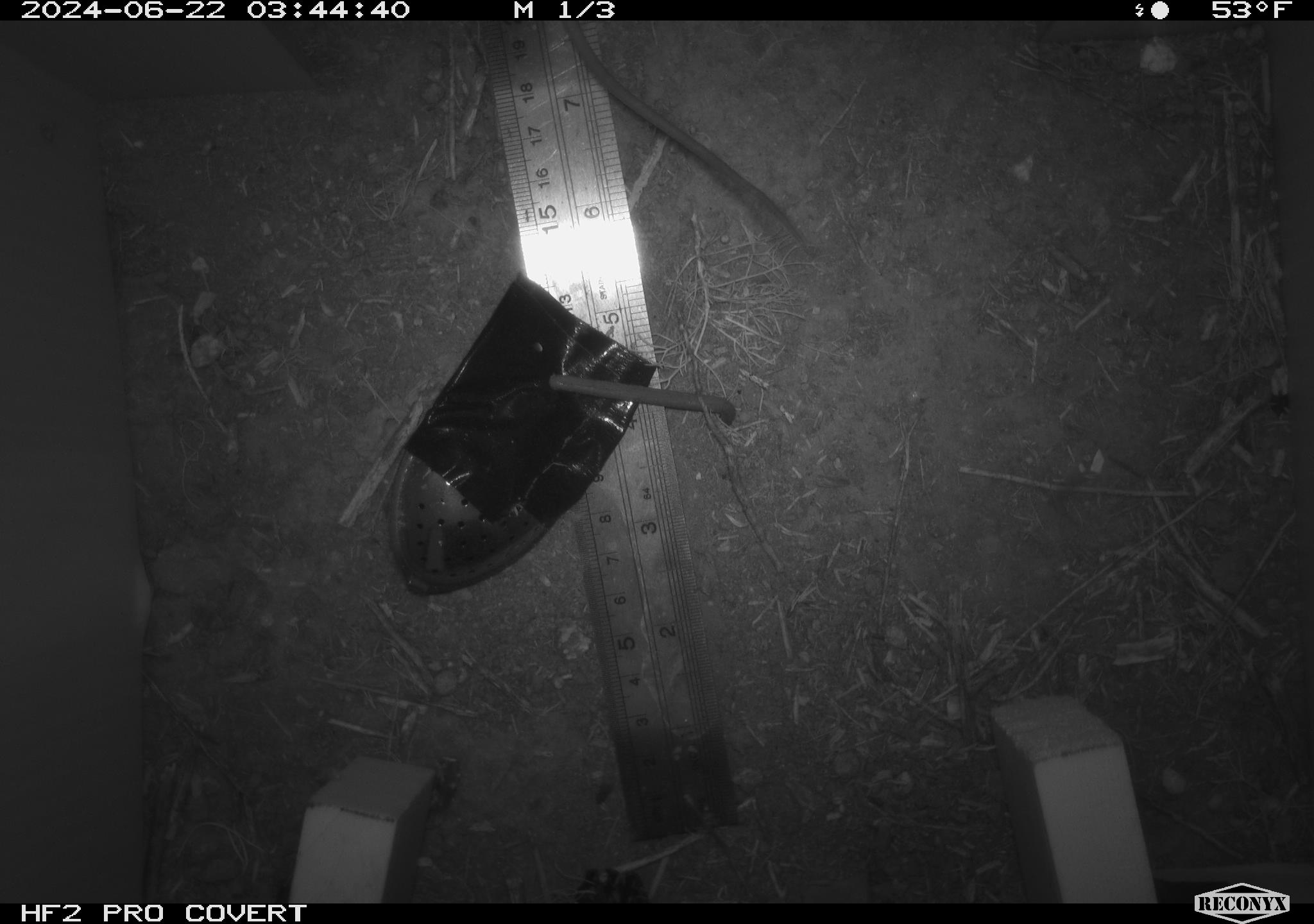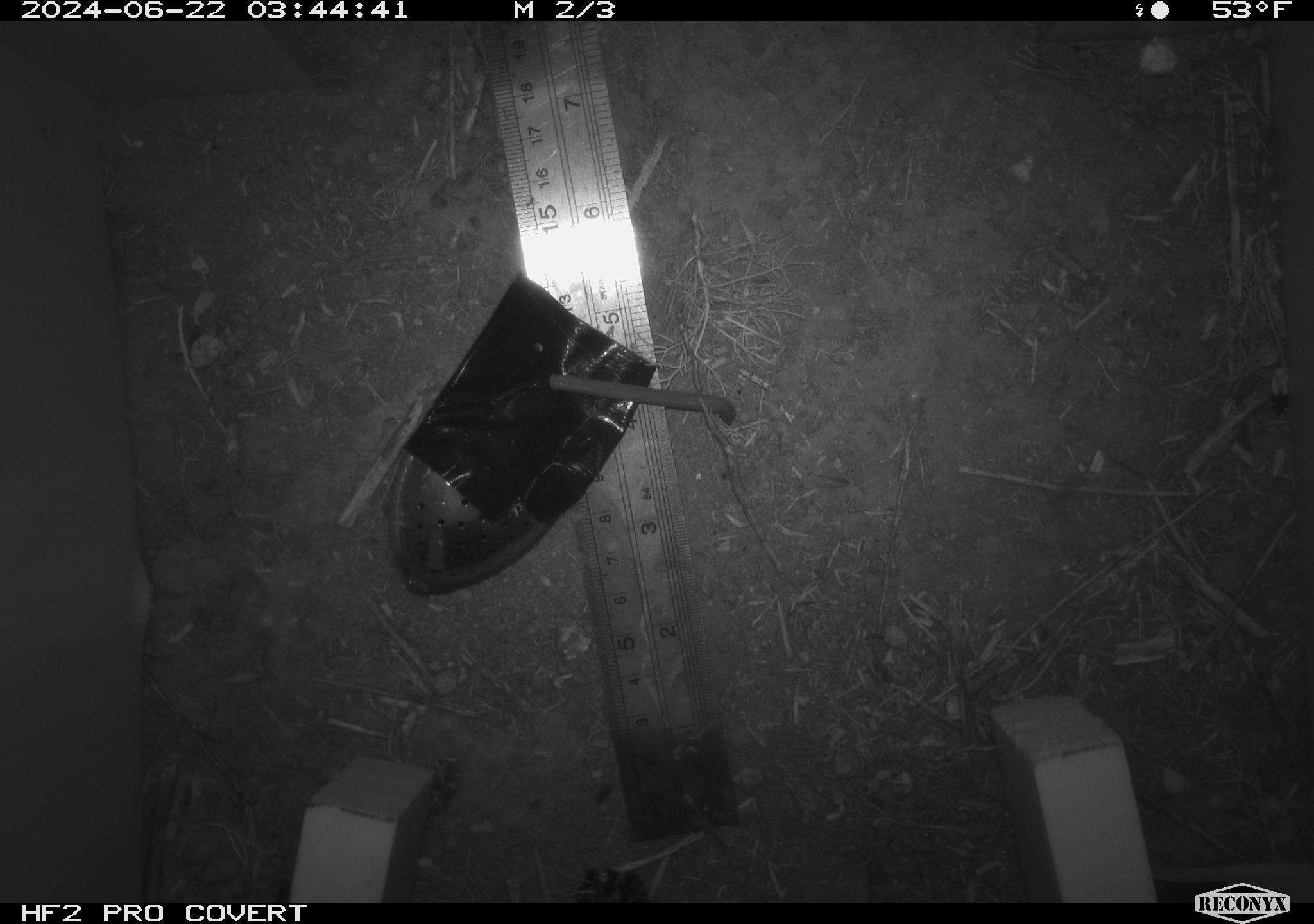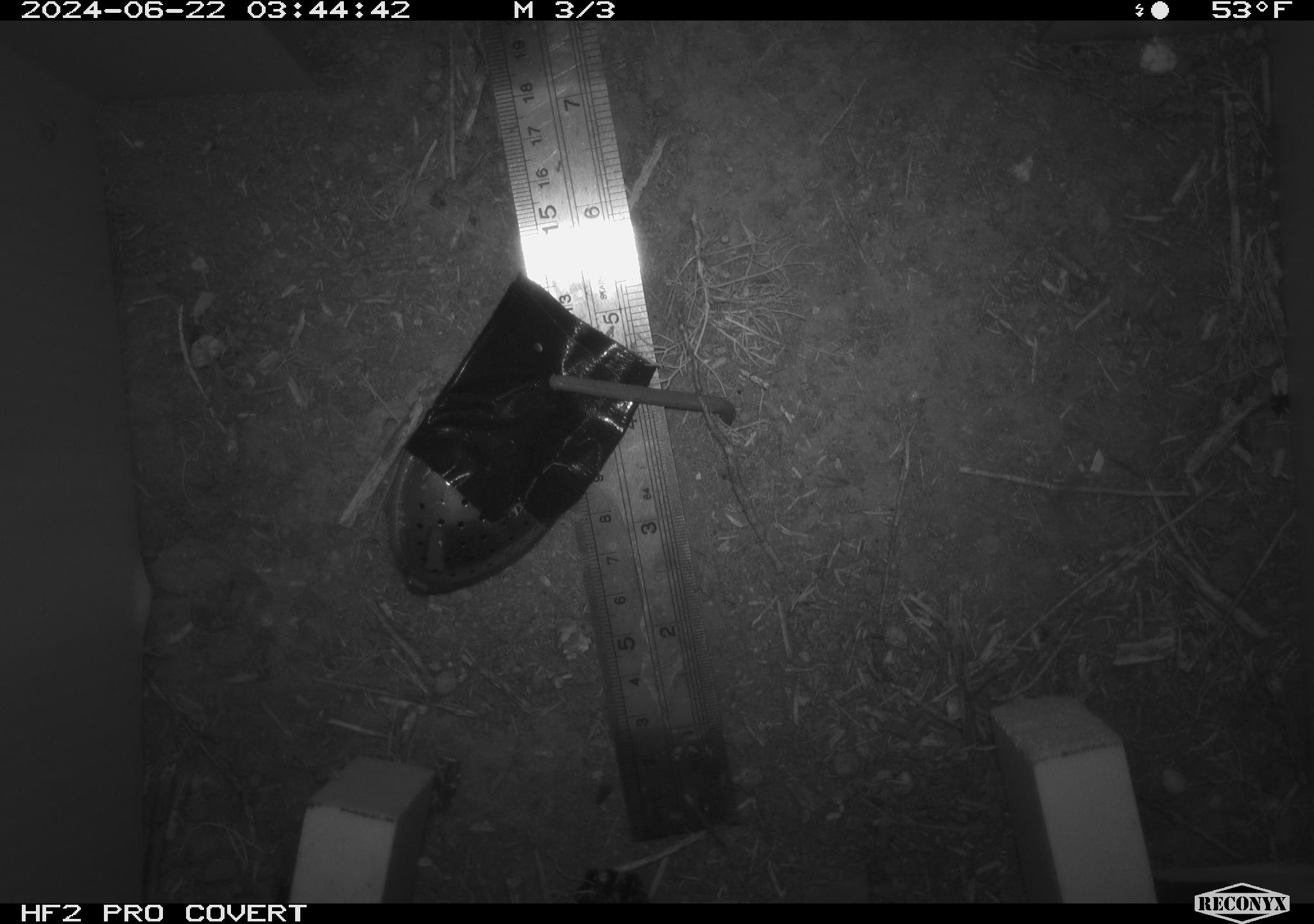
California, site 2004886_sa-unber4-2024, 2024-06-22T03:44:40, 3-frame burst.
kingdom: Animalia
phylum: Chordata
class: Mammalia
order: Rodentia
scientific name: Rodentia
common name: mouse species